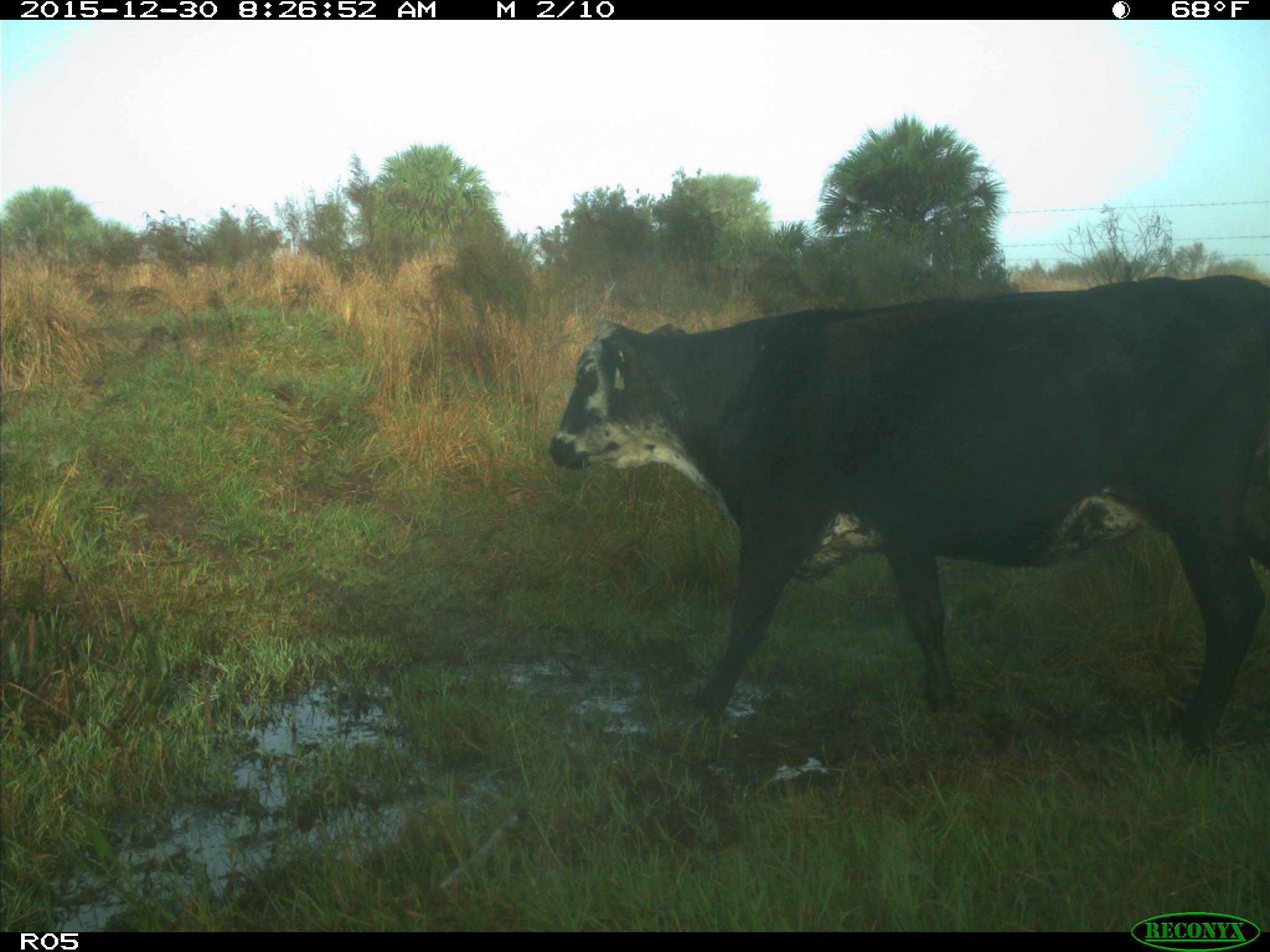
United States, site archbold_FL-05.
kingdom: Animalia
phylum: Chordata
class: Mammalia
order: Artiodactyla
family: Bovidae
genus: Bos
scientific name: Bos taurus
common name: domestic cow